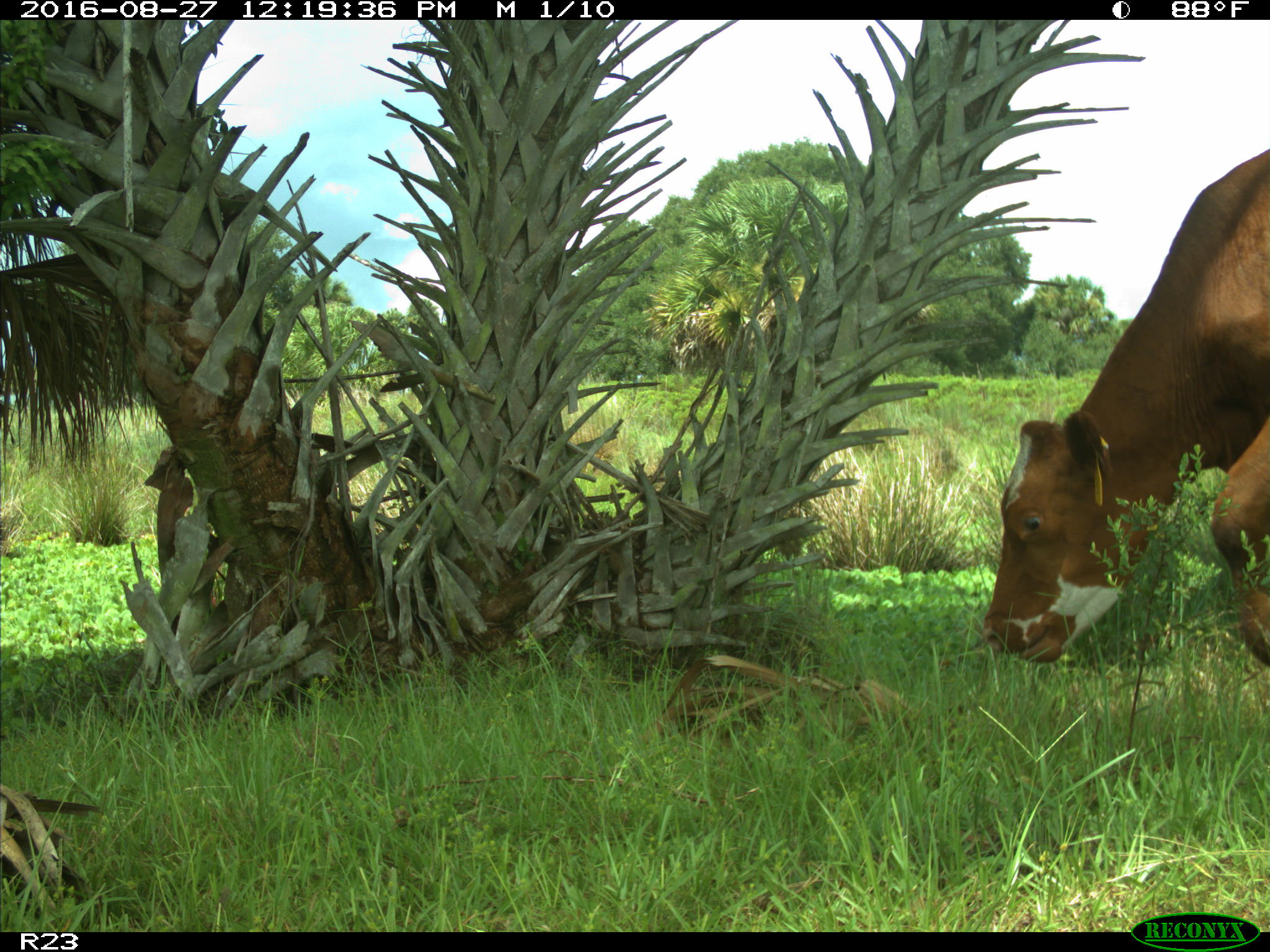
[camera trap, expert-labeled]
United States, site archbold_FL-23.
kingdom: Animalia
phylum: Chordata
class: Mammalia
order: Artiodactyla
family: Bovidae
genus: Bos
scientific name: Bos taurus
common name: domestic cow